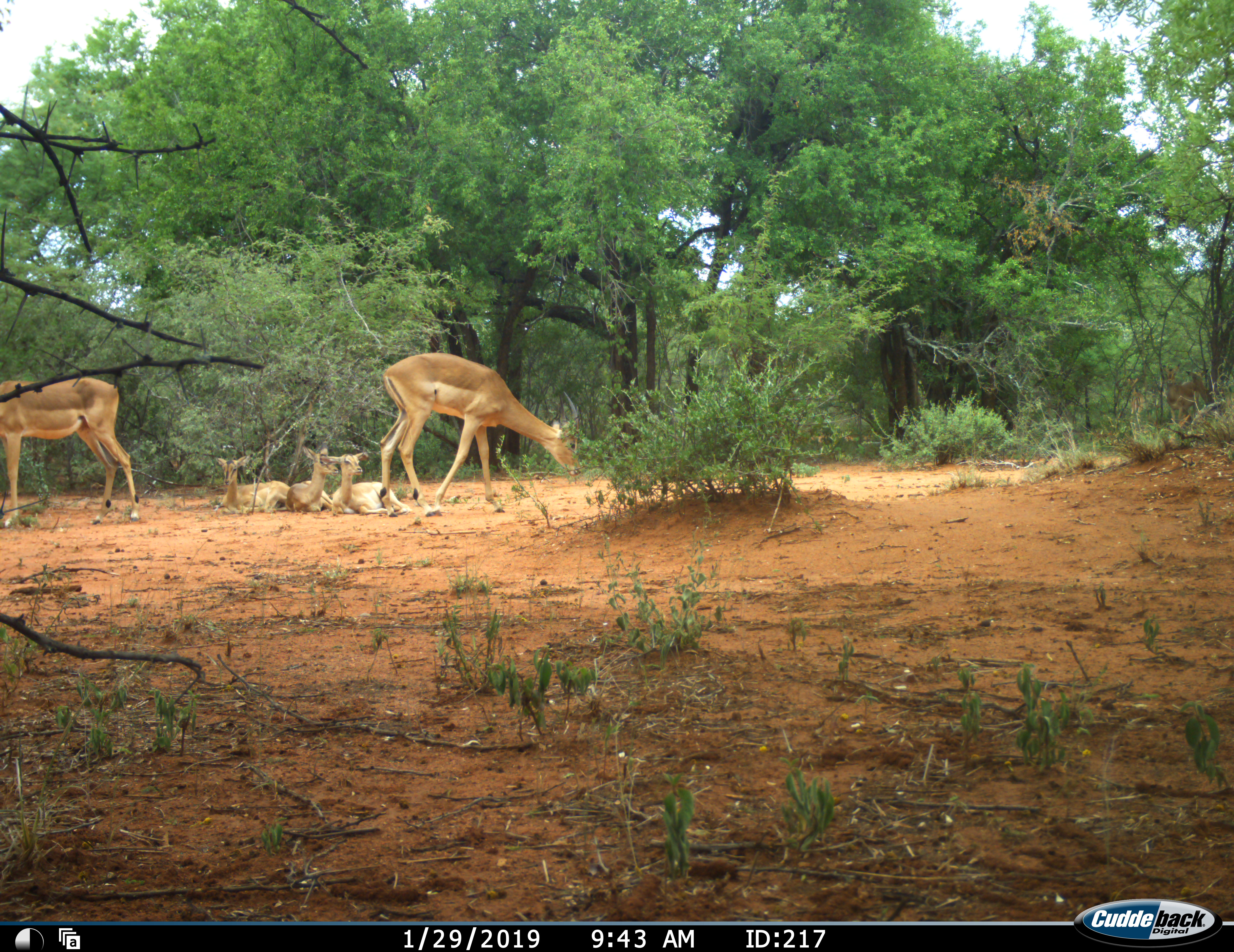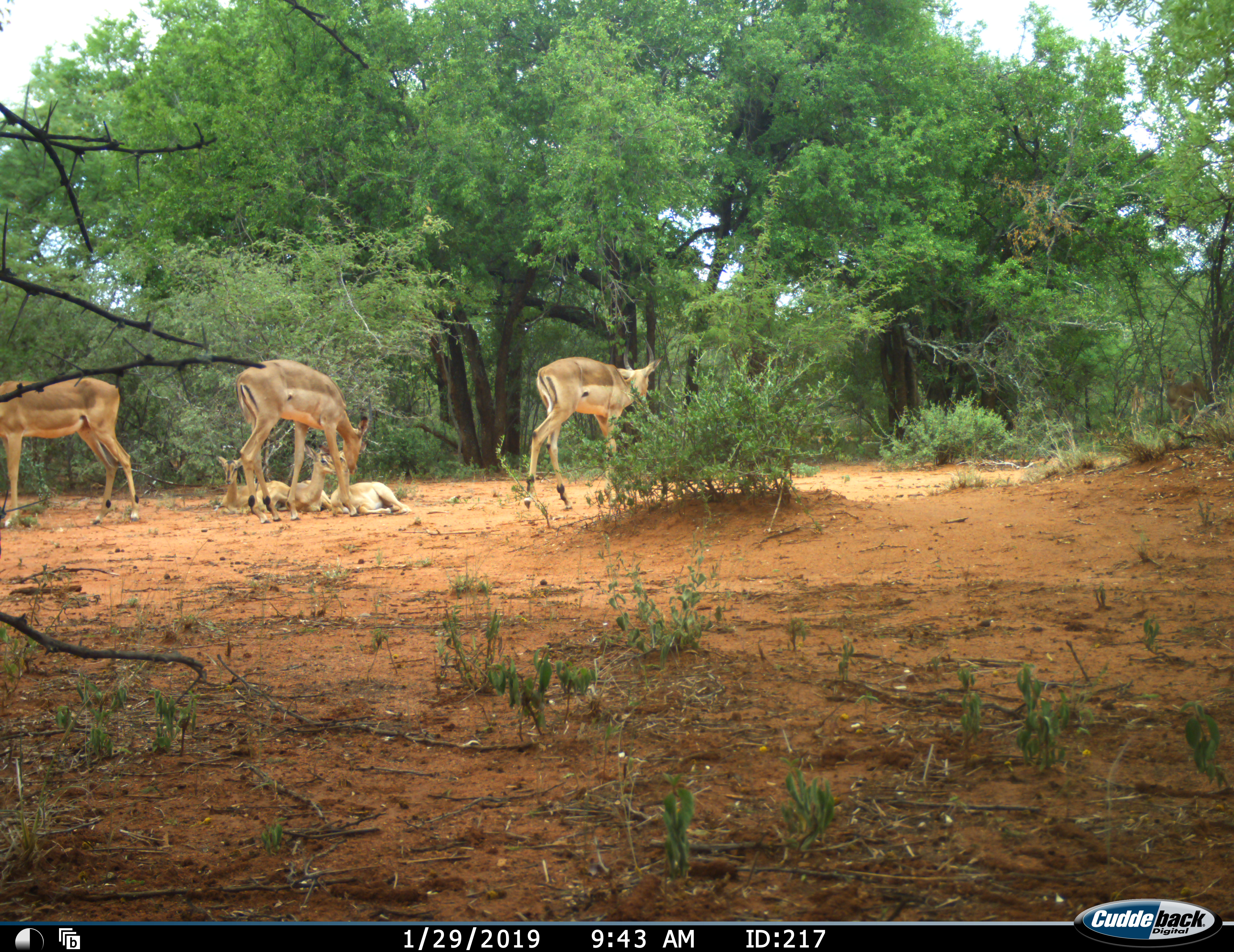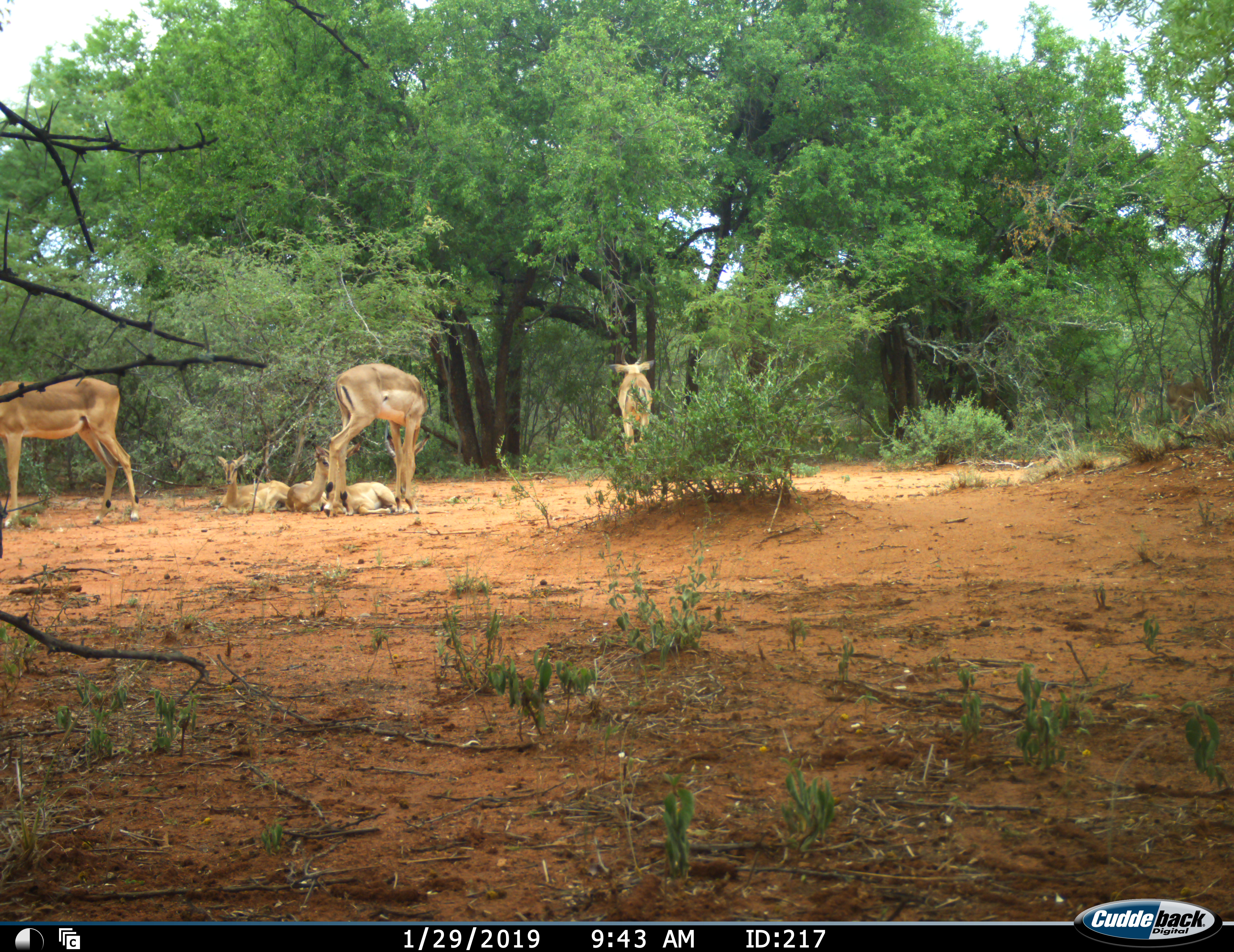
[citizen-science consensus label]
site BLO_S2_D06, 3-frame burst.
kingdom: Animalia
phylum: Chordata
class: Mammalia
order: Artiodactyla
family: Bovidae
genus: Aepyceros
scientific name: Aepyceros melampus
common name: impala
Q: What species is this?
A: Impala (Aepyceros melampus).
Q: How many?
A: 6.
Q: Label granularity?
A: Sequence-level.